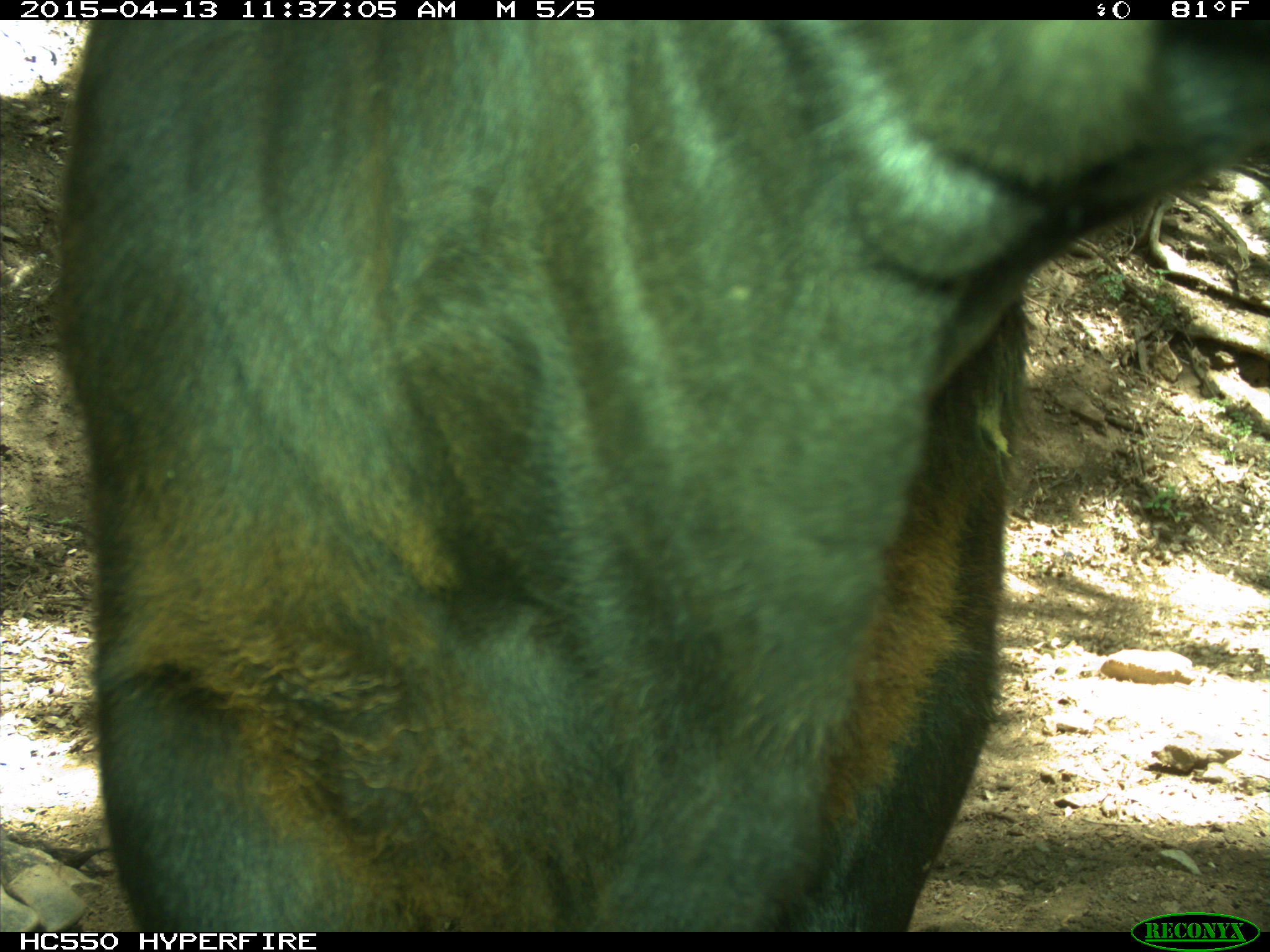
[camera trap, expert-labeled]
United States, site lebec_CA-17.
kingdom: Animalia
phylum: Chordata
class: Mammalia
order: Artiodactyla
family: Bovidae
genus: Bos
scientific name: Bos taurus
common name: domestic cow